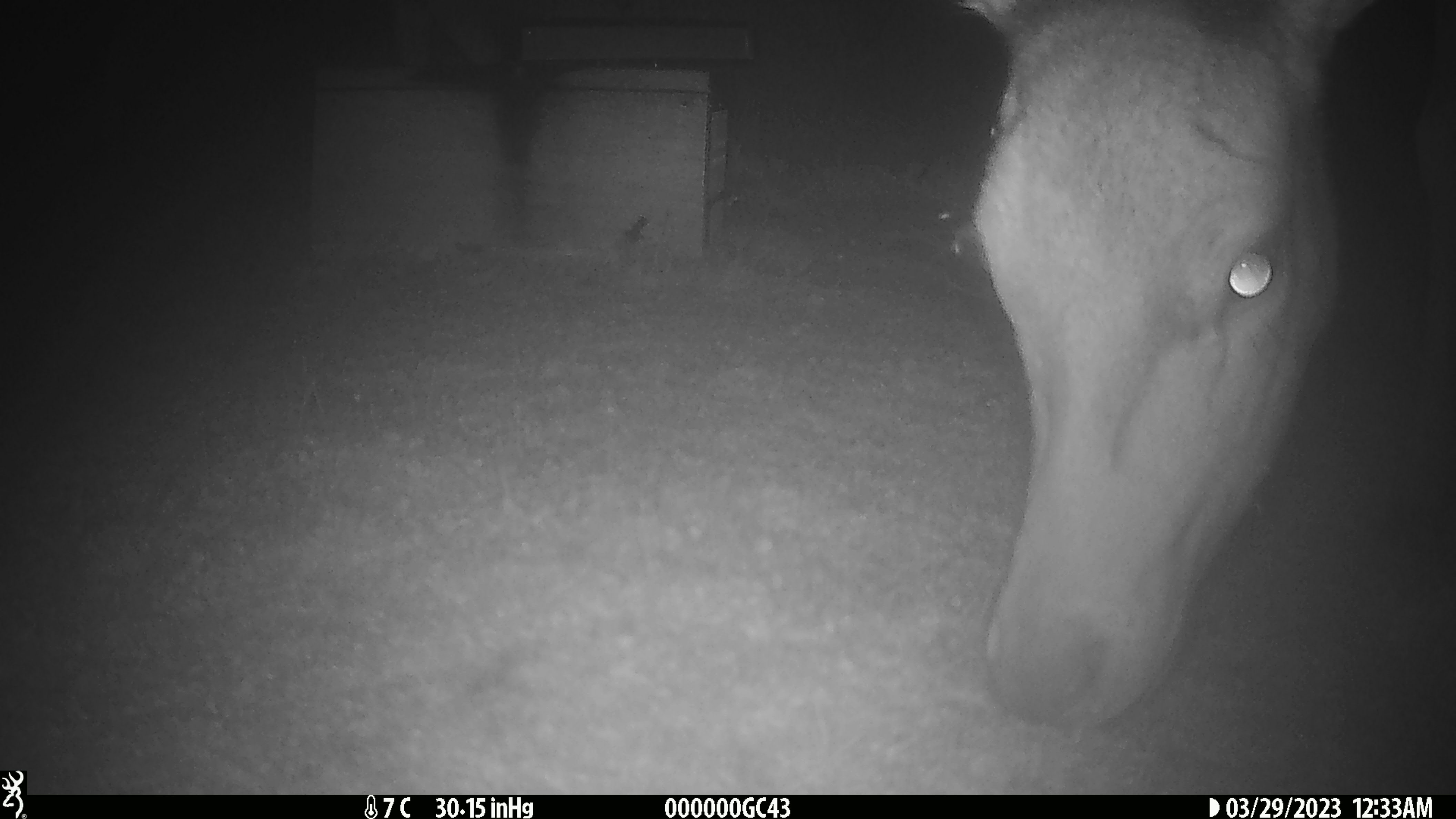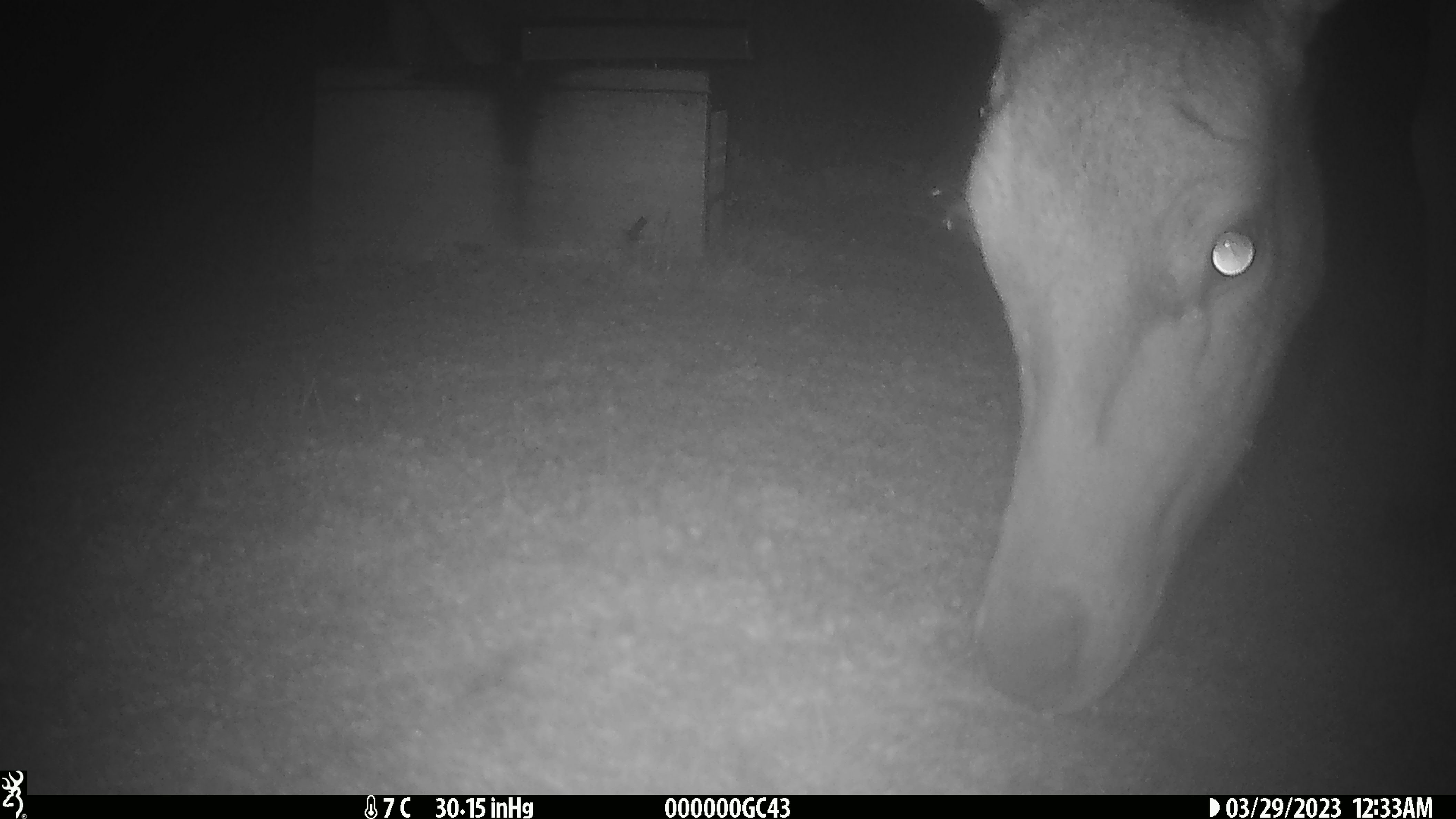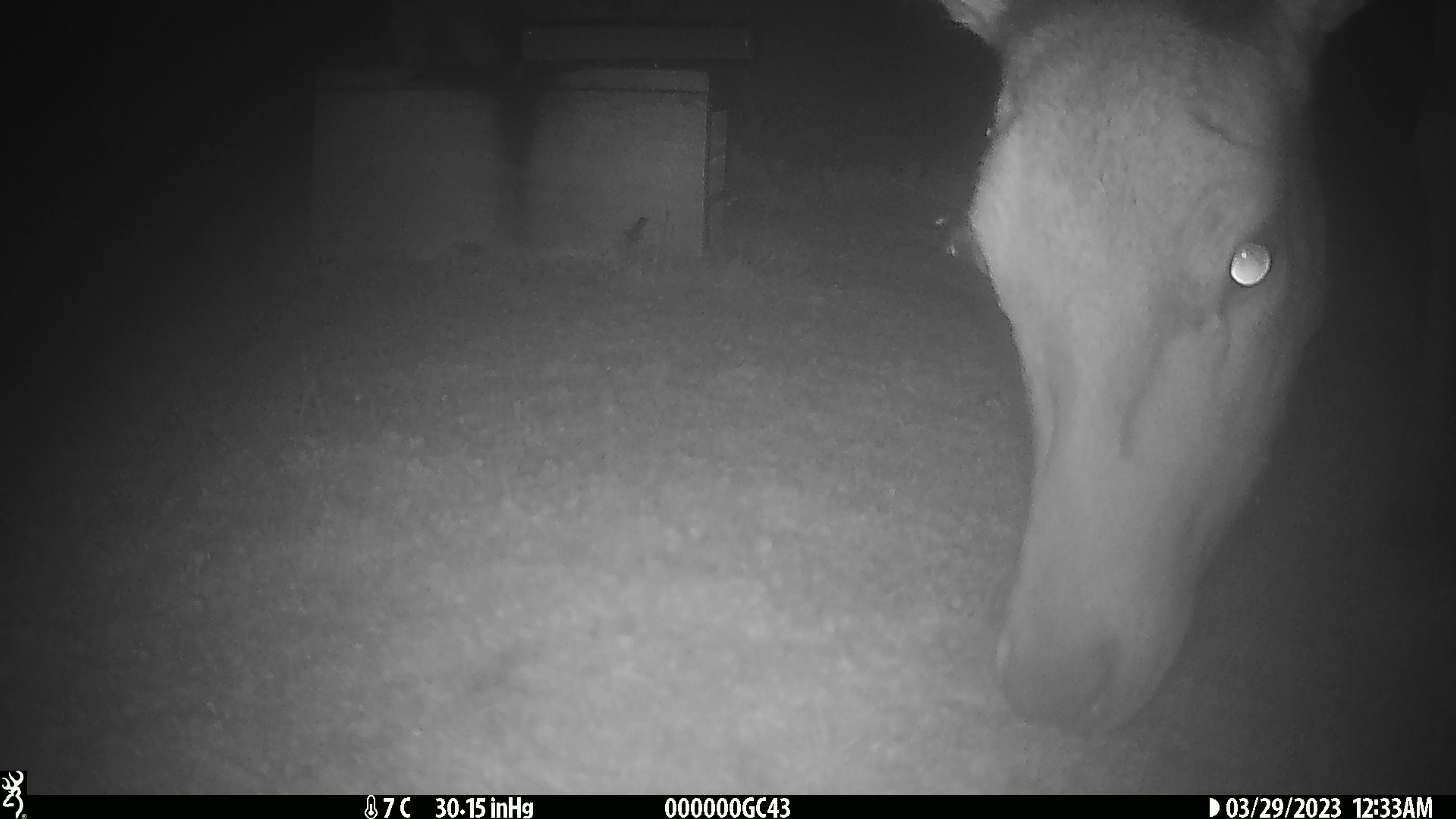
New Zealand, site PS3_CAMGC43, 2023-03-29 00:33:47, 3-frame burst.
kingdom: Animalia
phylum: Chordata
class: Mammalia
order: Artiodactyla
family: Cervidae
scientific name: Cervidae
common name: deer